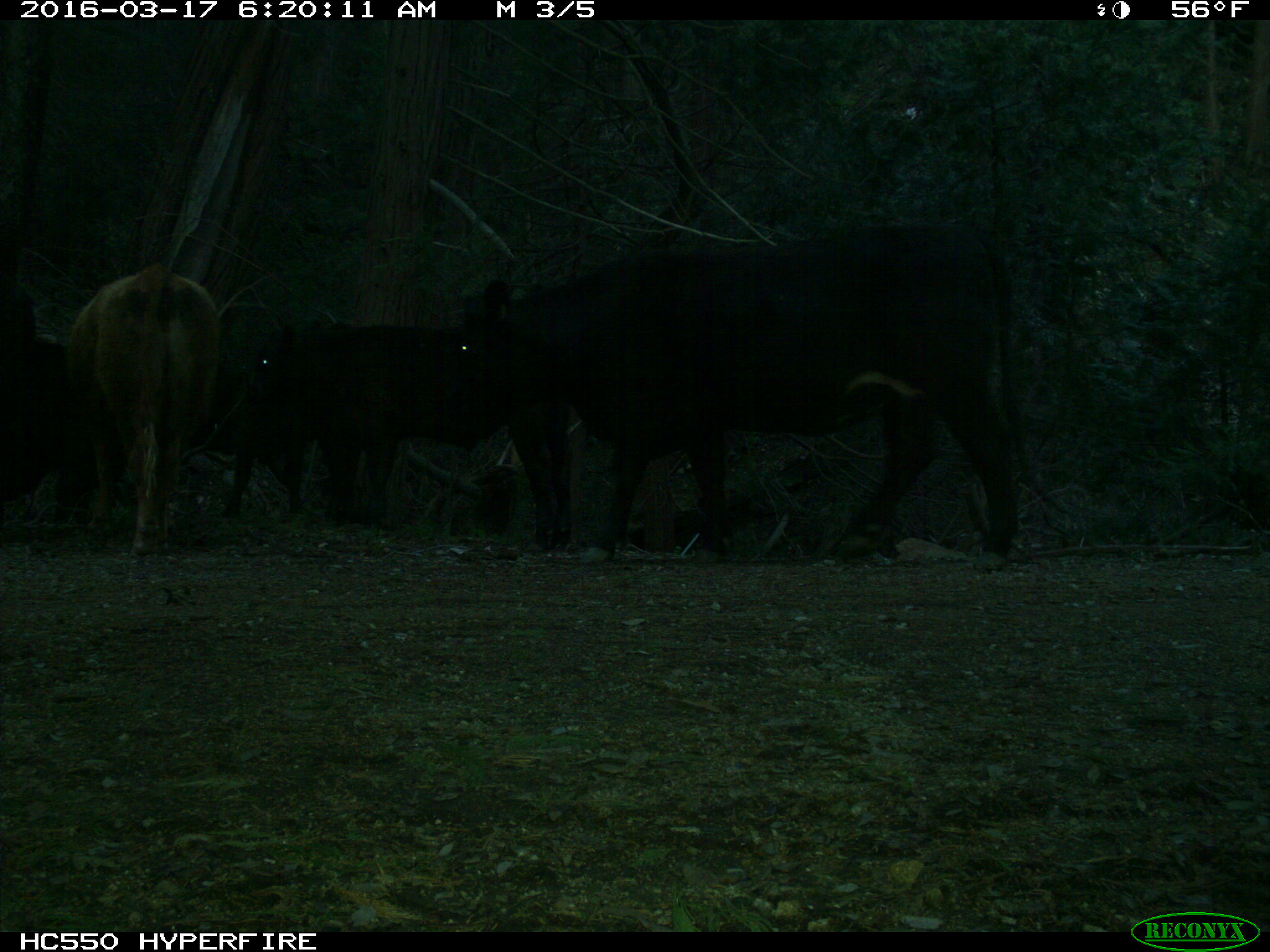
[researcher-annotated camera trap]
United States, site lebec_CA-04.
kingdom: Animalia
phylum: Chordata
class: Mammalia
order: Artiodactyla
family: Bovidae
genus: Bos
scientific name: Bos taurus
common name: domestic cow